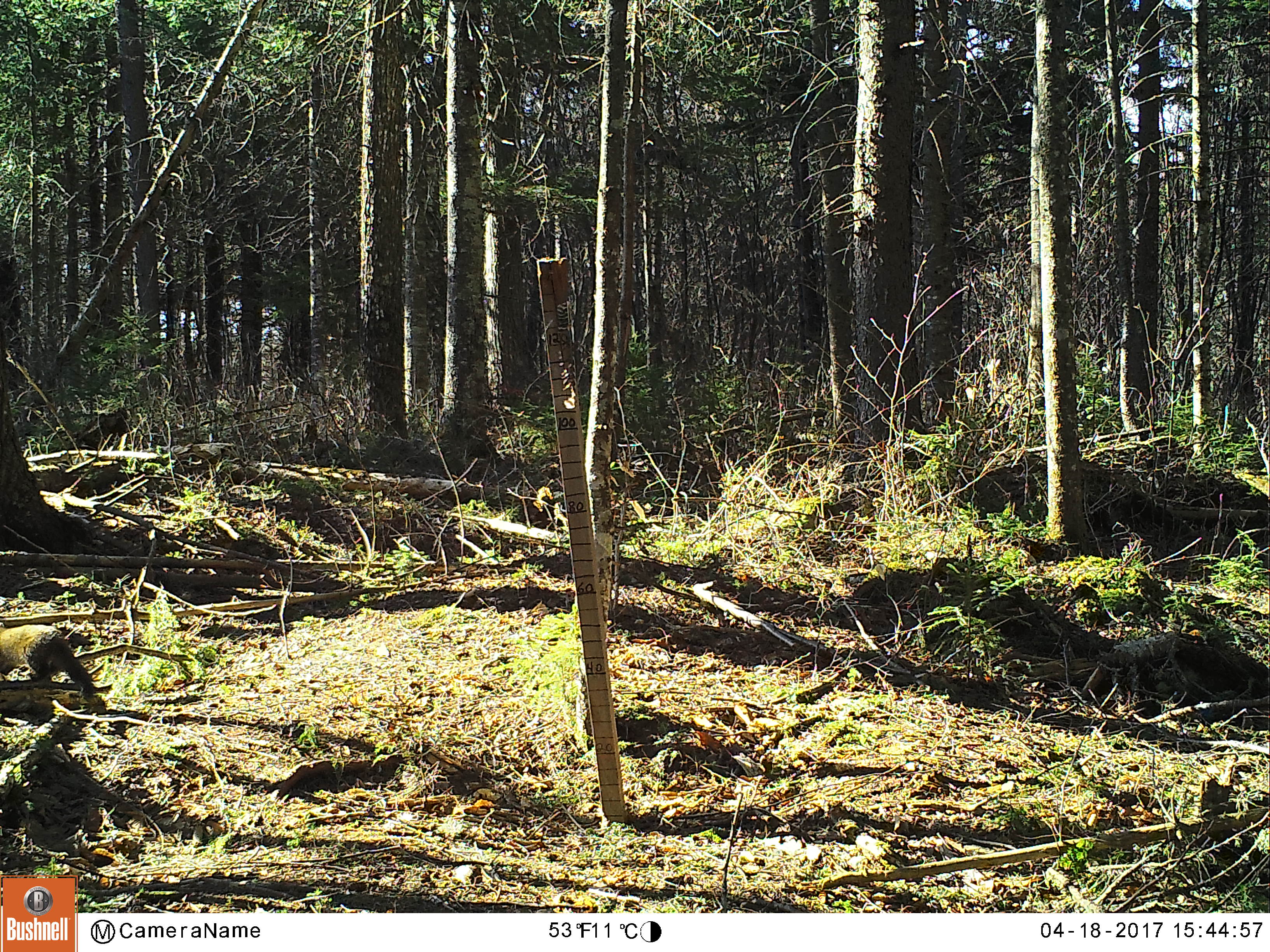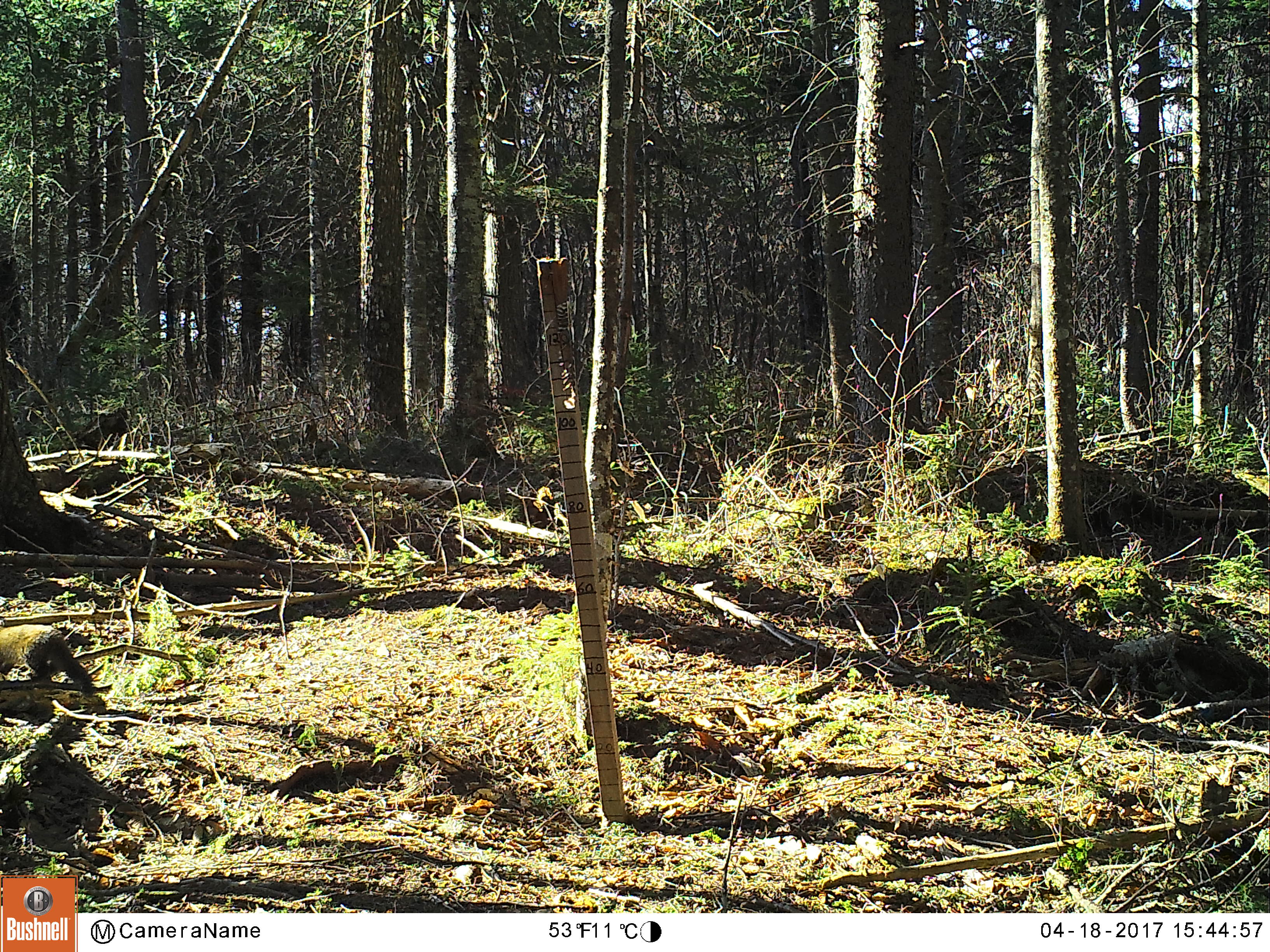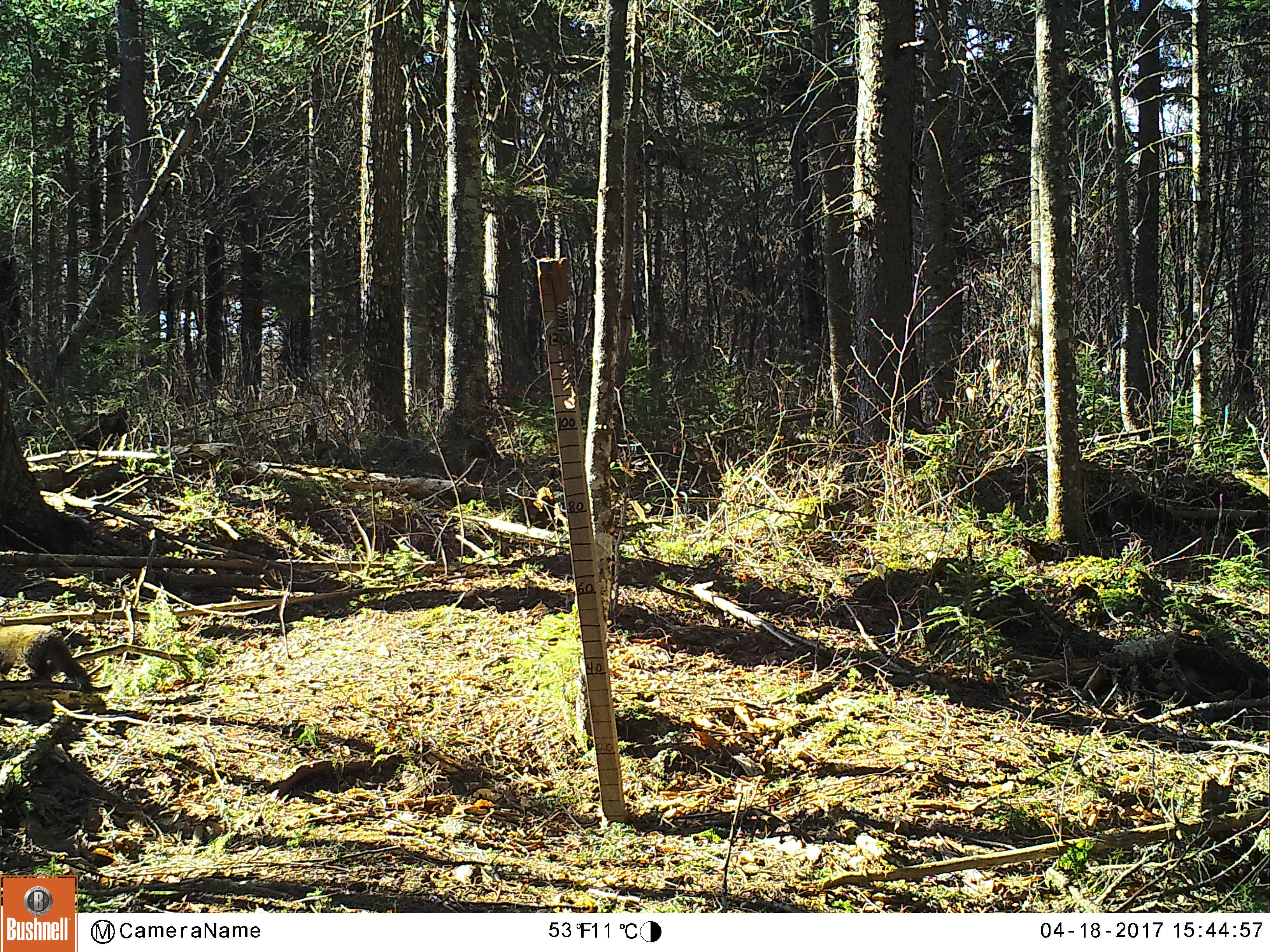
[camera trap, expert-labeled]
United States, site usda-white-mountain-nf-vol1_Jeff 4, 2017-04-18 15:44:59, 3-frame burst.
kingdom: Animalia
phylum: Chordata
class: Mammalia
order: Carnivora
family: Mustelidae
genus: Martes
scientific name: Martes americana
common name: american marten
American marten (Martes americana).